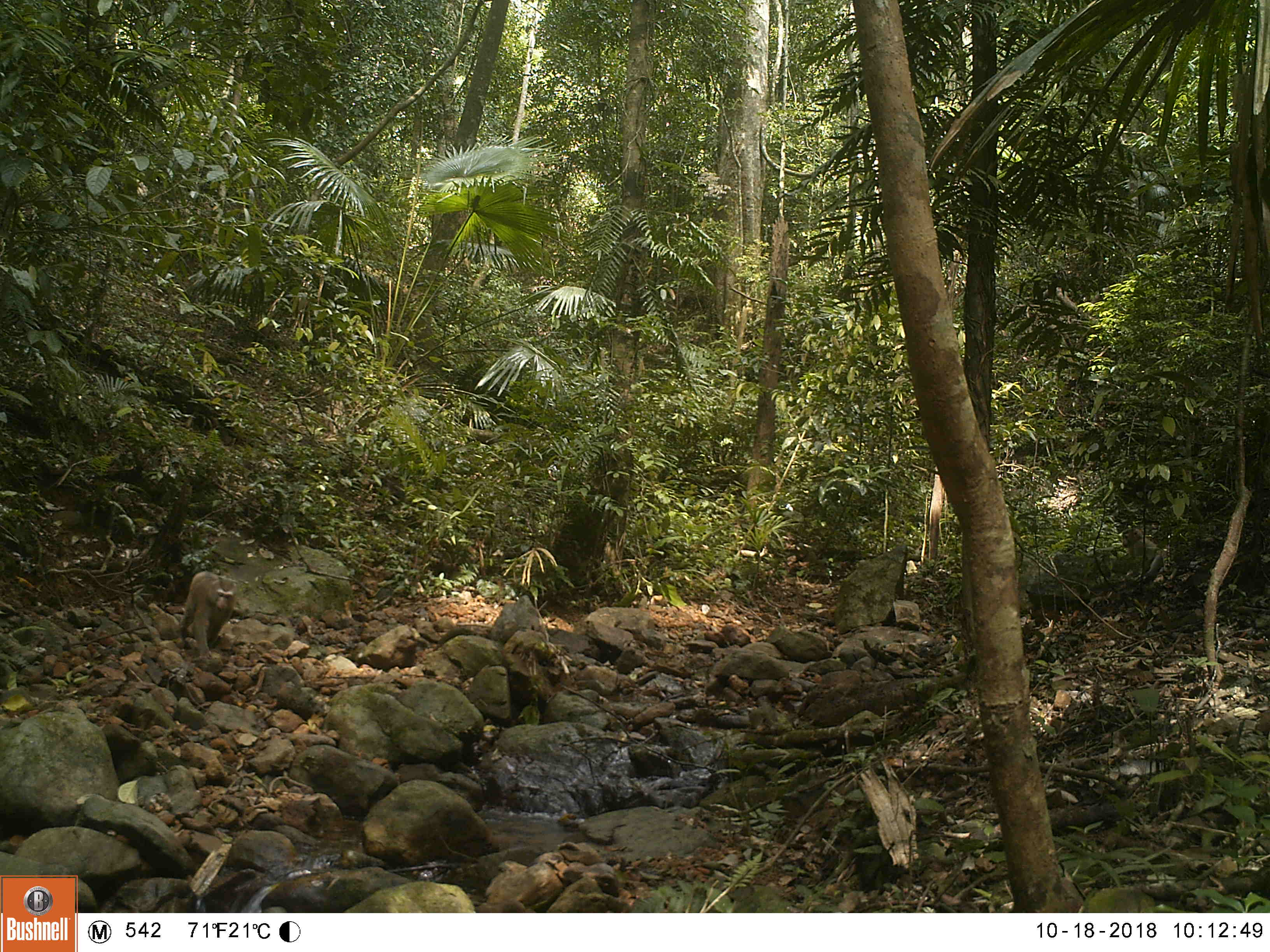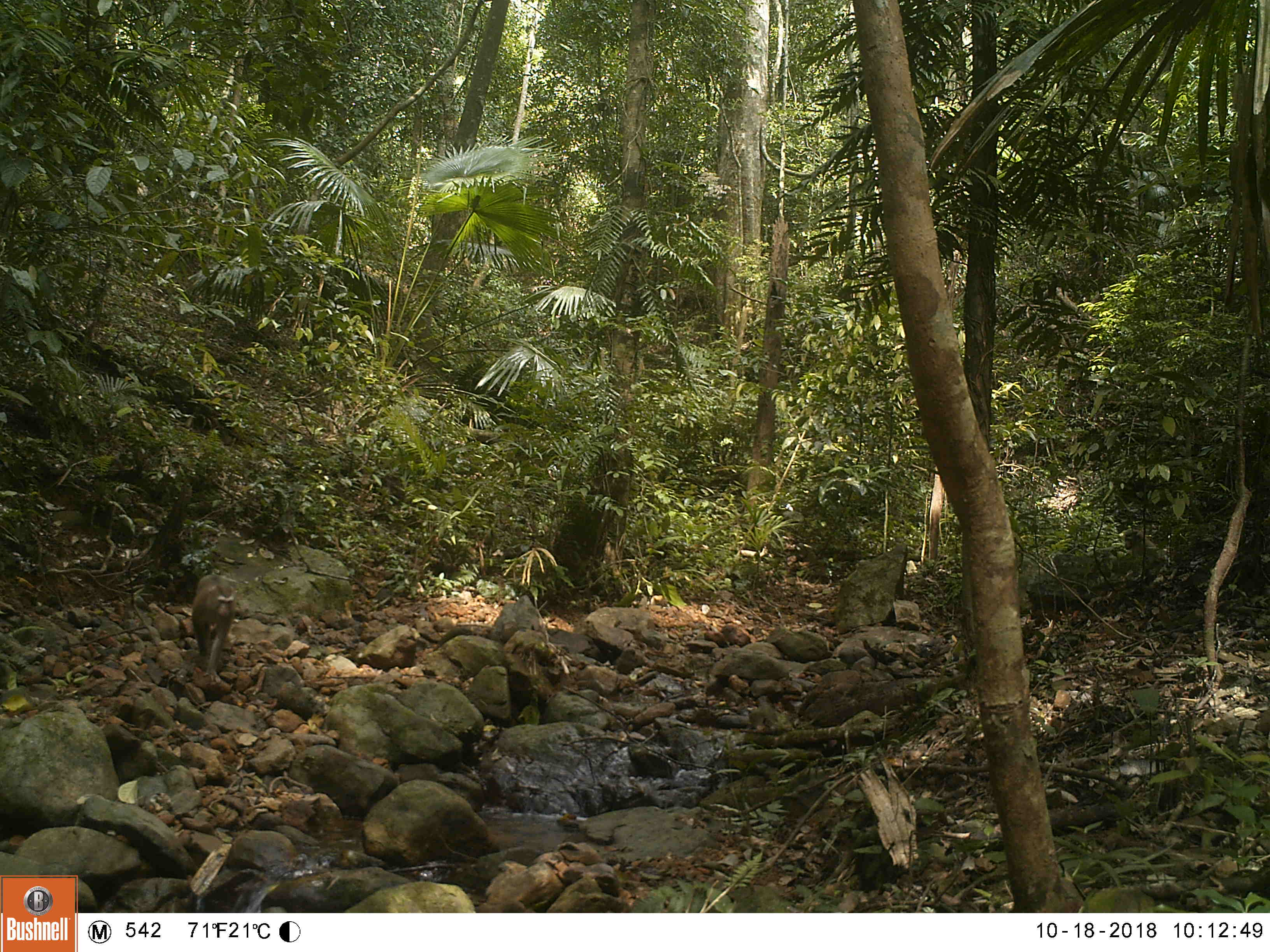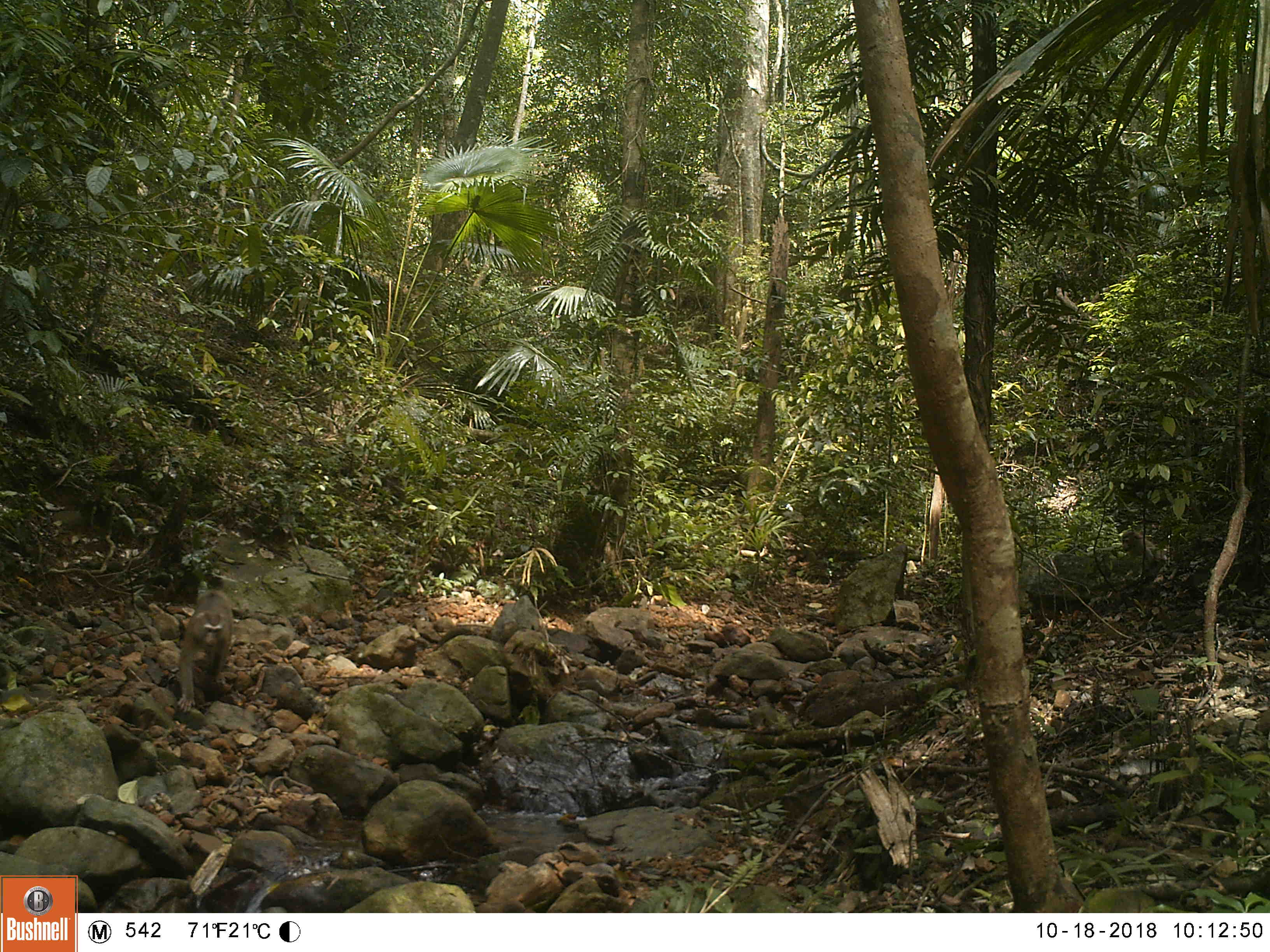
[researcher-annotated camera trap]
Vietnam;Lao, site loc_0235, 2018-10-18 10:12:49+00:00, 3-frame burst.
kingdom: Animalia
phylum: Chordata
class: Mammalia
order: Primates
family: Cercopithecidae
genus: Macaca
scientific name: Macaca nemestrina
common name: pig-tailed macaque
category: pig tailed macaque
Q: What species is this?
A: Pig tailed macaque (pig-tailed macaque) (Macaca nemestrina).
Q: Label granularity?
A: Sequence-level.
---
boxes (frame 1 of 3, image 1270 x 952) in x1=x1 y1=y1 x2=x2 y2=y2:
pig tailed macaque: x1=179 y1=571 x2=238 y2=661; x1=1122 y1=528 x2=1165 y2=586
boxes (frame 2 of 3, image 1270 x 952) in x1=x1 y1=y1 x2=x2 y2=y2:
pig tailed macaque: x1=192 y1=574 x2=238 y2=685; x1=1124 y1=528 x2=1166 y2=584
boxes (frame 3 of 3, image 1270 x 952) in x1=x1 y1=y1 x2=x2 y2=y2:
pig tailed macaque: x1=177 y1=589 x2=233 y2=717; x1=1121 y1=530 x2=1167 y2=578